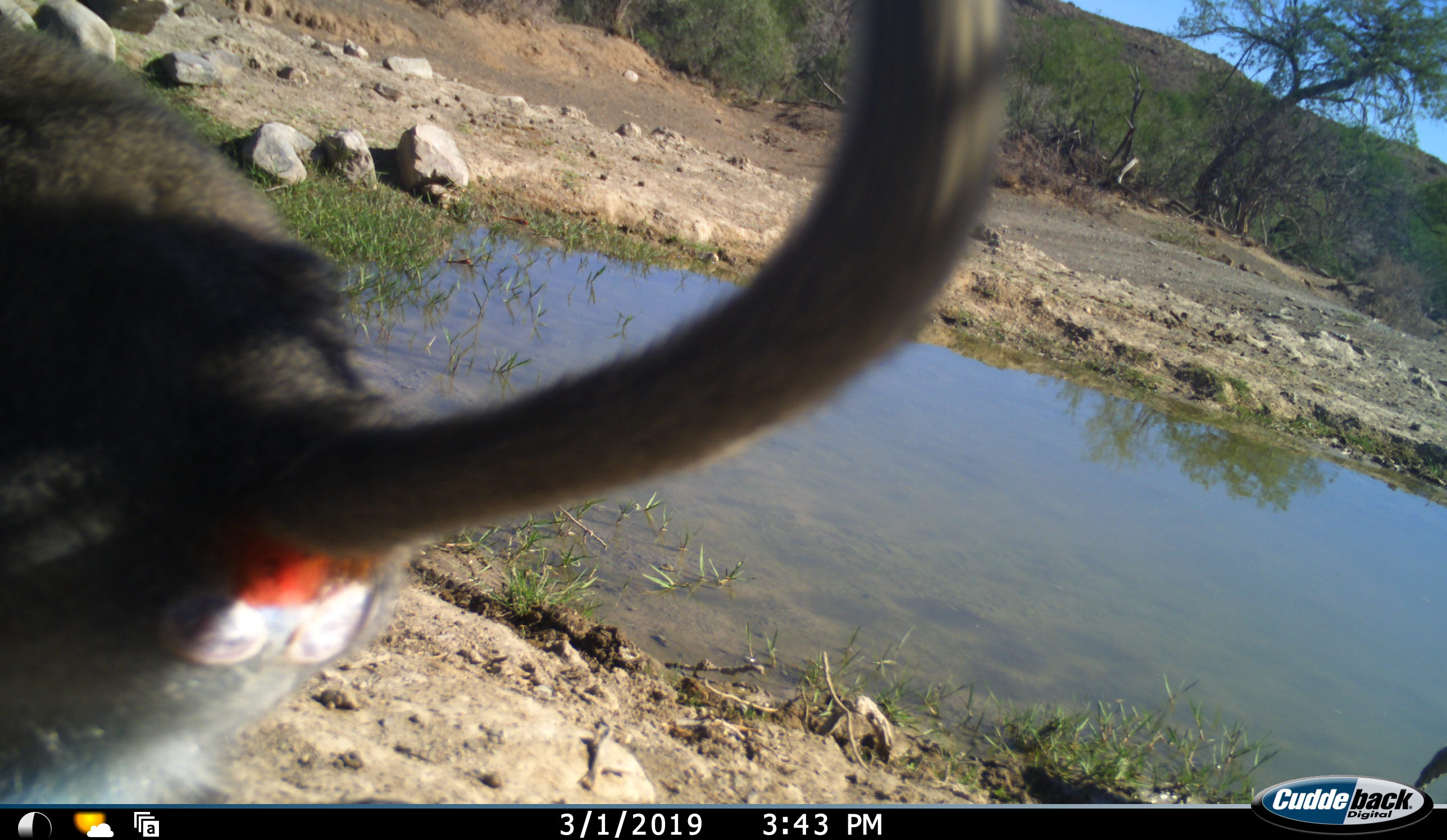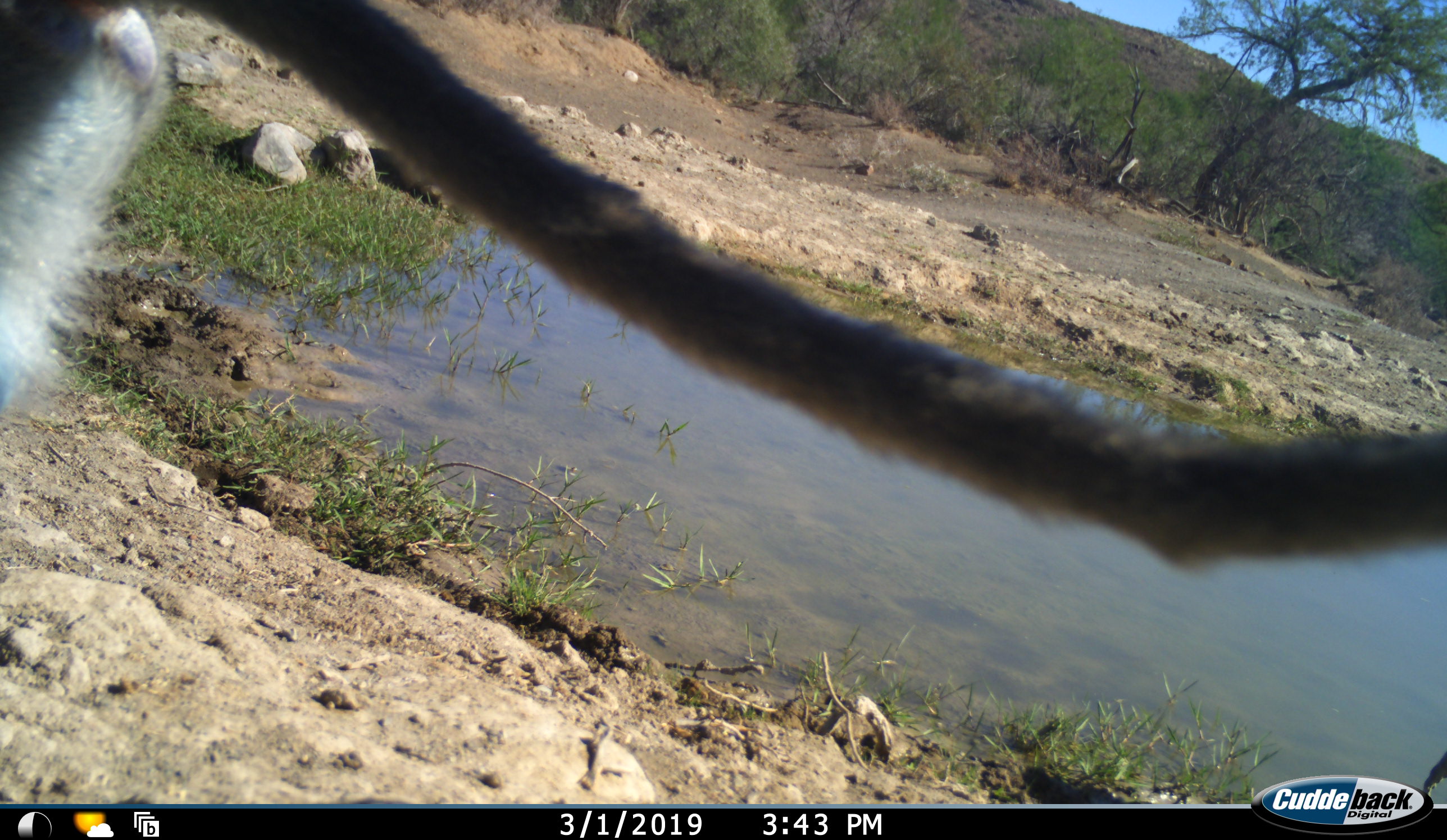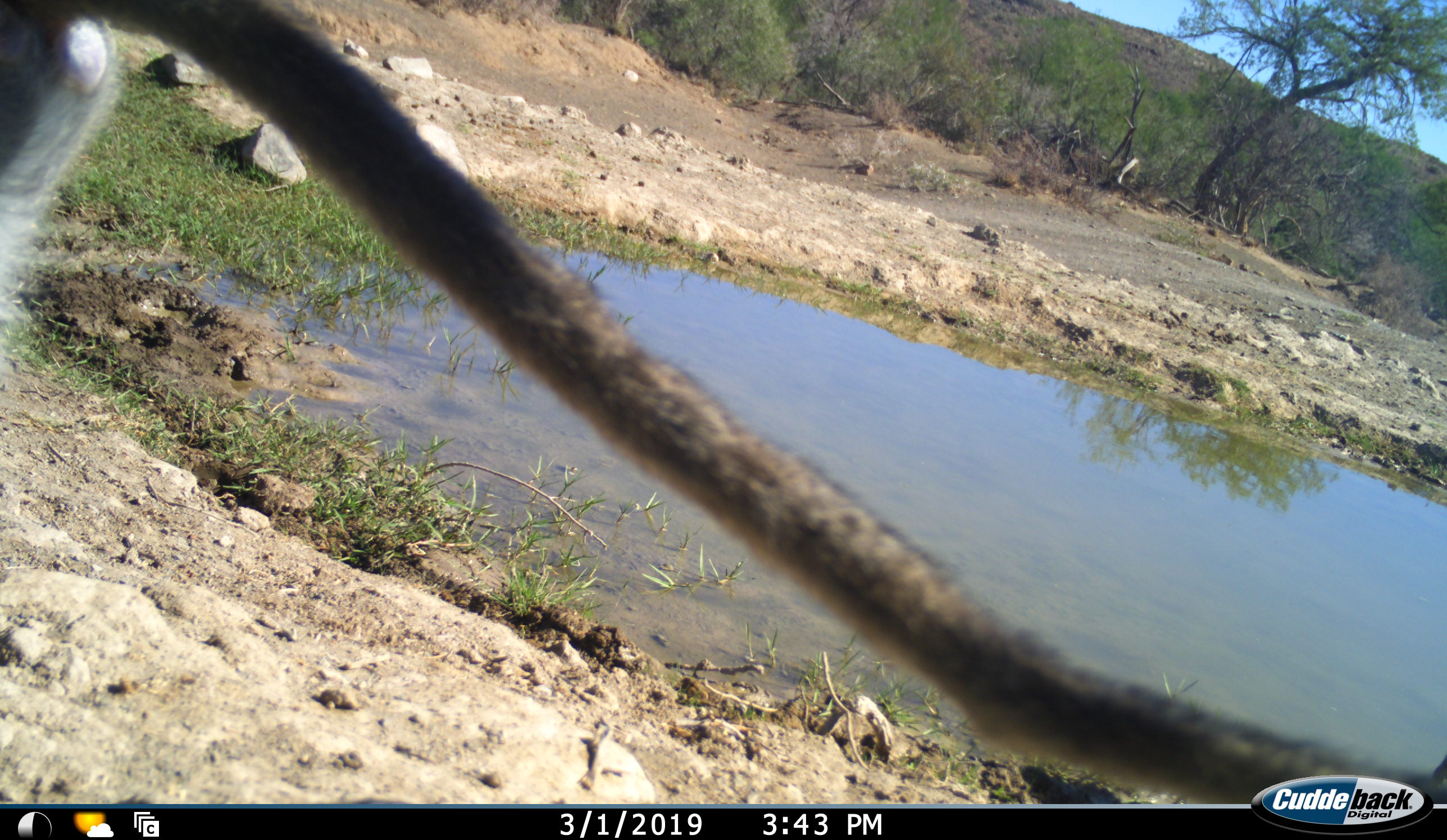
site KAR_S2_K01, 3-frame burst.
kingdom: Animalia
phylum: Chordata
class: Mammalia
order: Primates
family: Cercopithecidae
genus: Chlorocebus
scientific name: Chlorocebus pygerythrus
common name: vervet monkey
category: monkeyvervet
Monkeyvervet (vervet monkey) (Chlorocebus pygerythrus), count 1. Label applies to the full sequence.